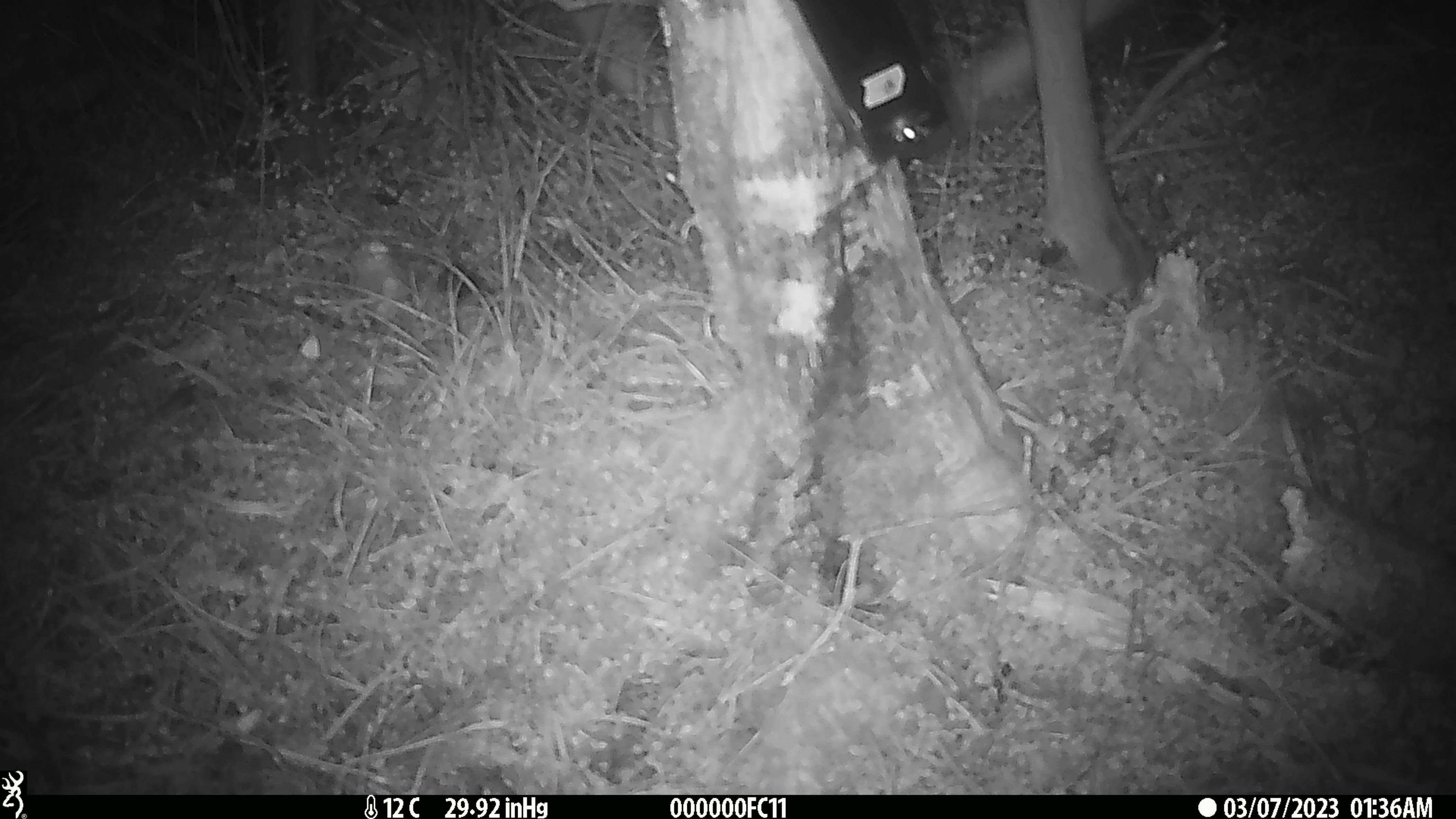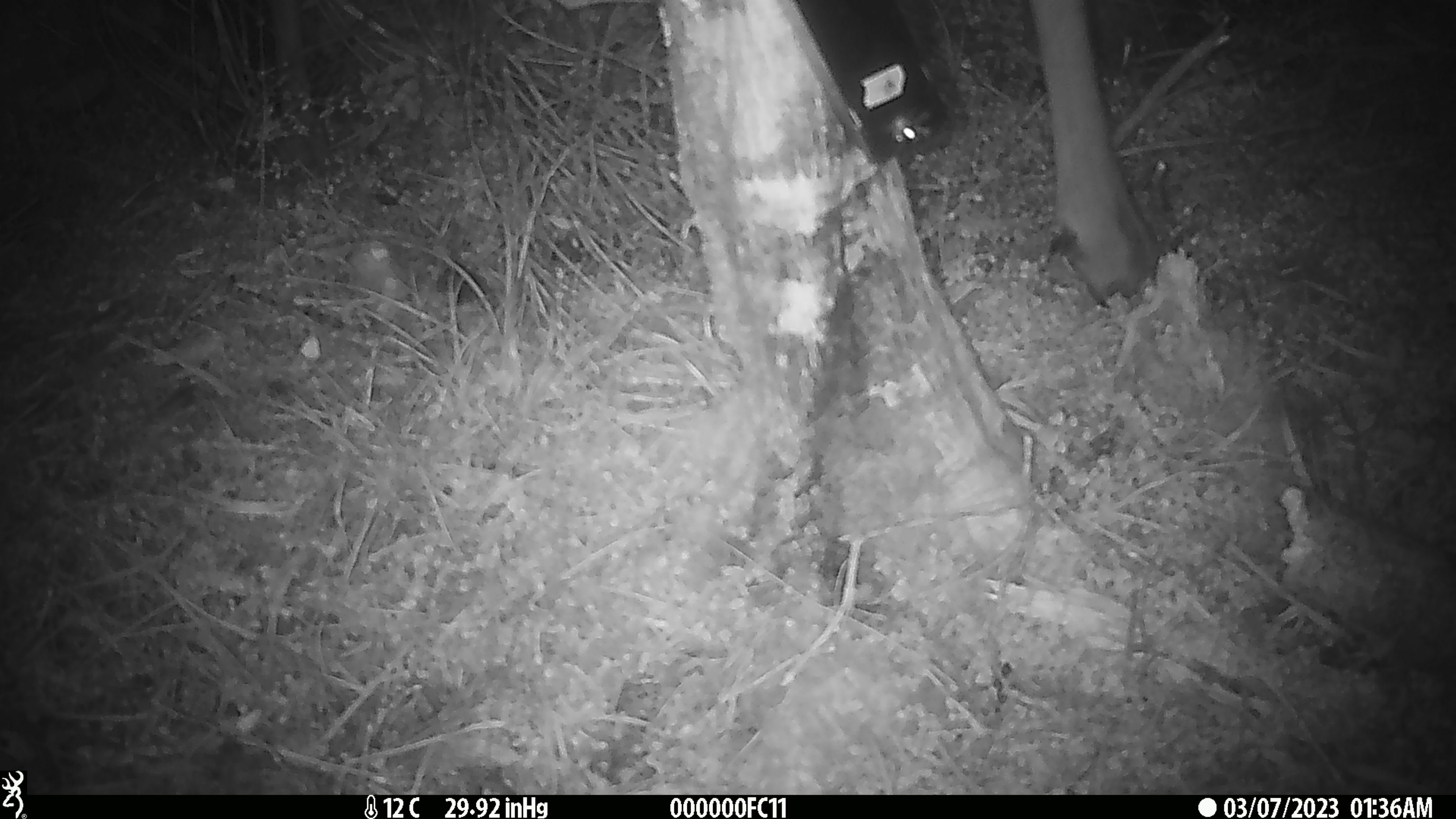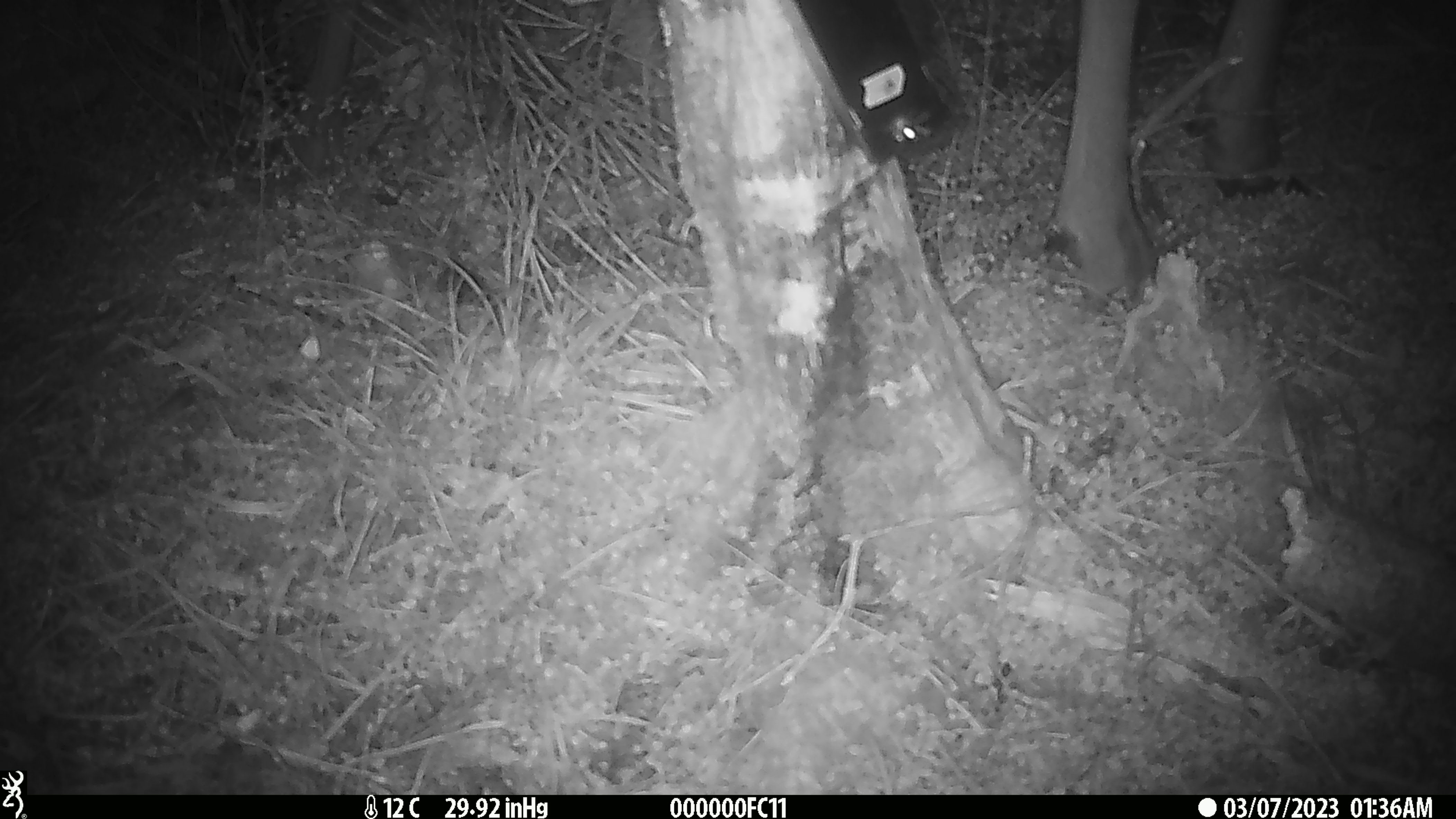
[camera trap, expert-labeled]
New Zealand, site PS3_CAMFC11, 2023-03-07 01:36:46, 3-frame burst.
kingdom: Animalia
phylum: Chordata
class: Mammalia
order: Artiodactyla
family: Cervidae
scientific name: Cervidae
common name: deer